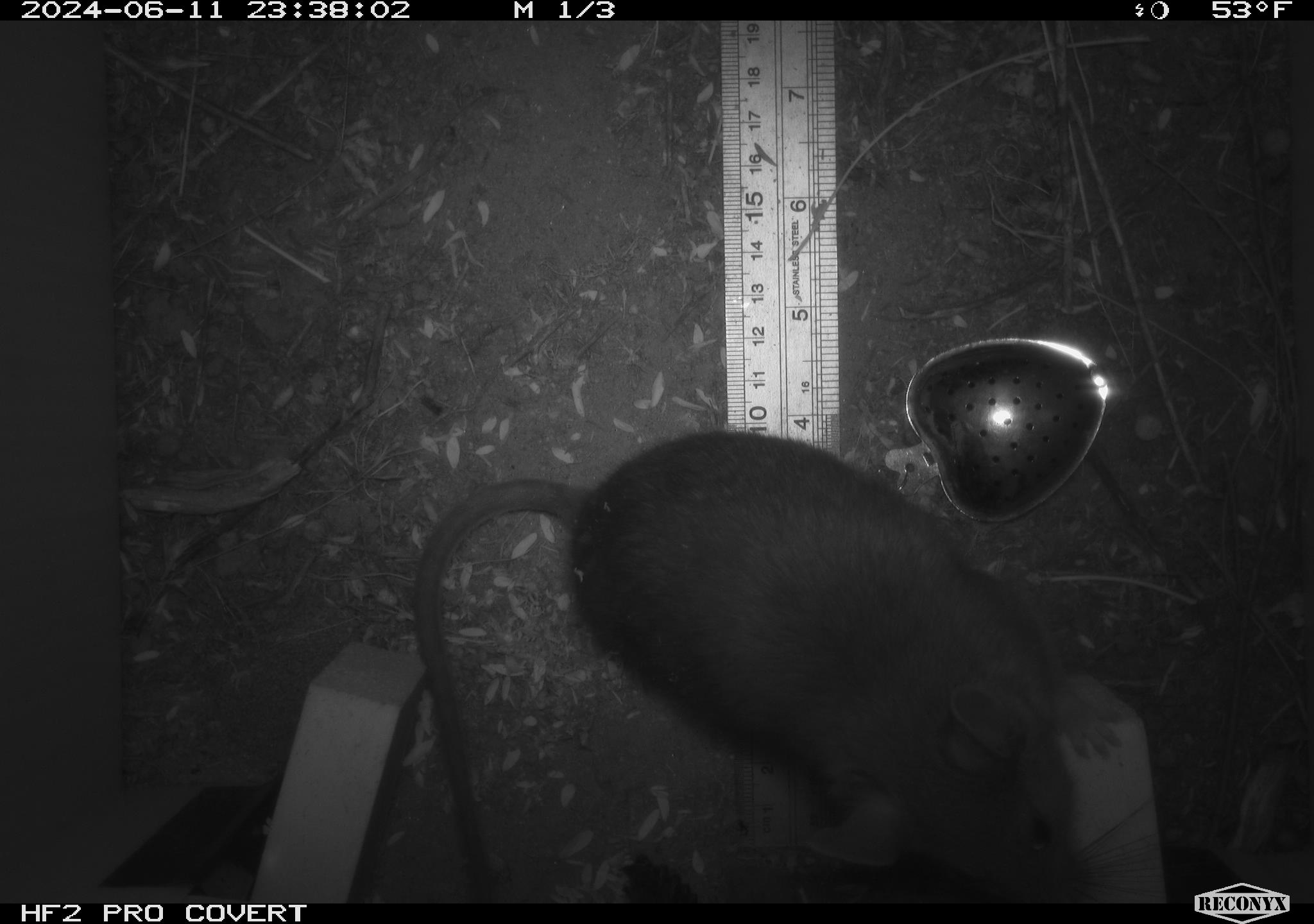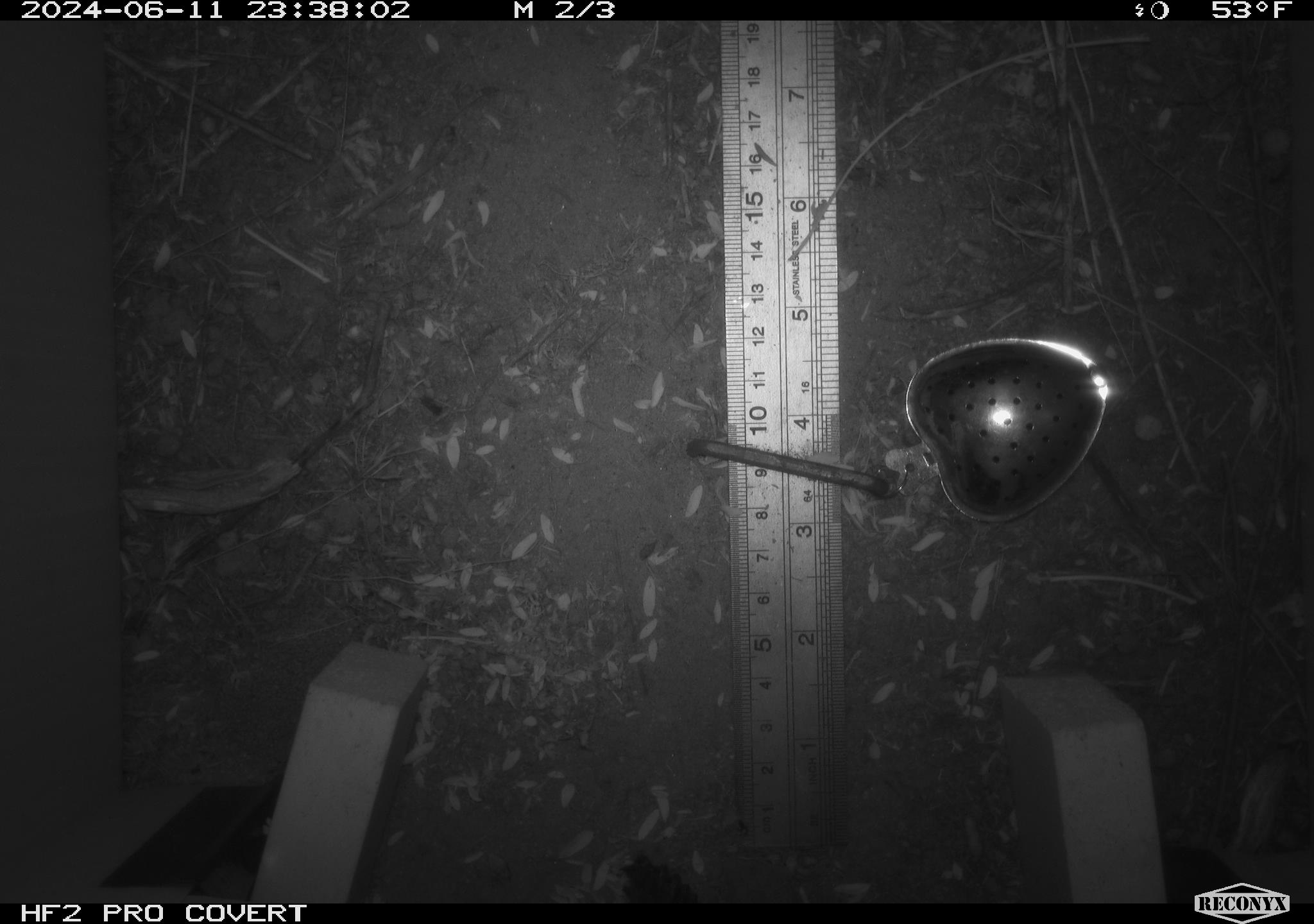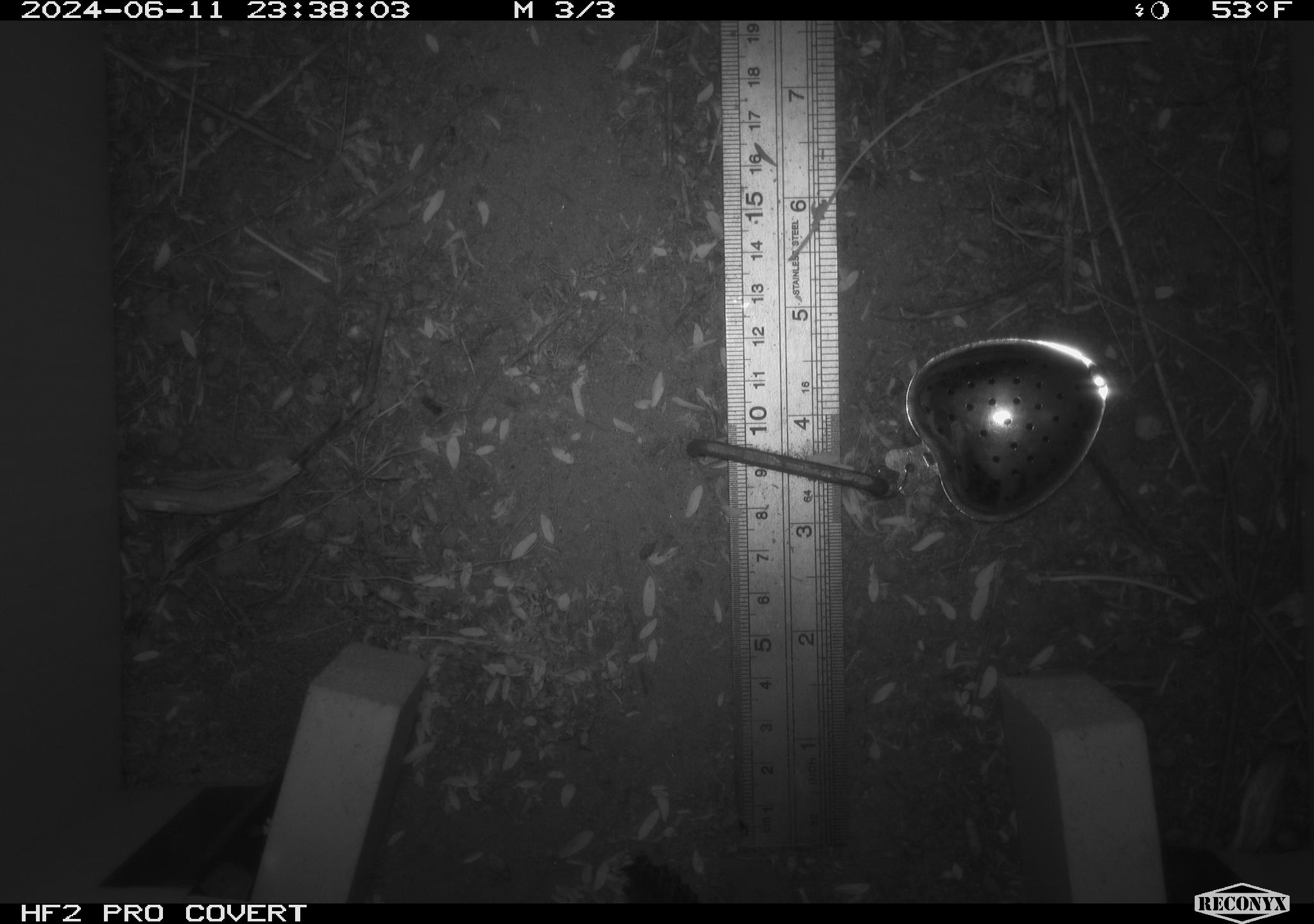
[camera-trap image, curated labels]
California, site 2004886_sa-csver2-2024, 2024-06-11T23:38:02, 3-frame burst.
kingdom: Animalia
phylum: Chordata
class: Mammalia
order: Rodentia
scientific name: Rodentia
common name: rodent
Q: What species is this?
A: Rodent (Rodentia).